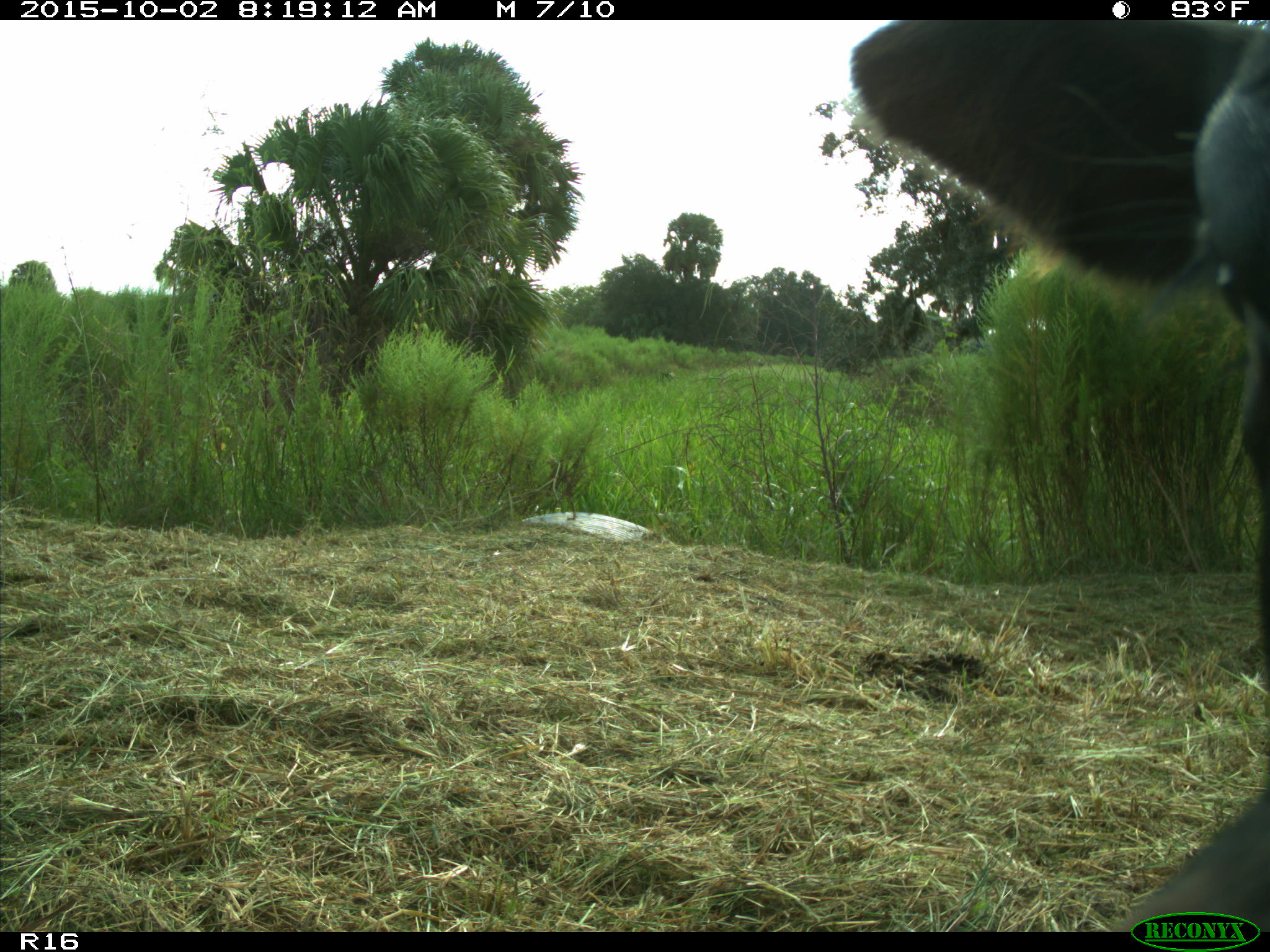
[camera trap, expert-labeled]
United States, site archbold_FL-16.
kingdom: Animalia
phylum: Chordata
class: Mammalia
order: Artiodactyla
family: Bovidae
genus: Bos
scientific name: Bos taurus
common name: domestic cow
Bos taurus (domestic cow).